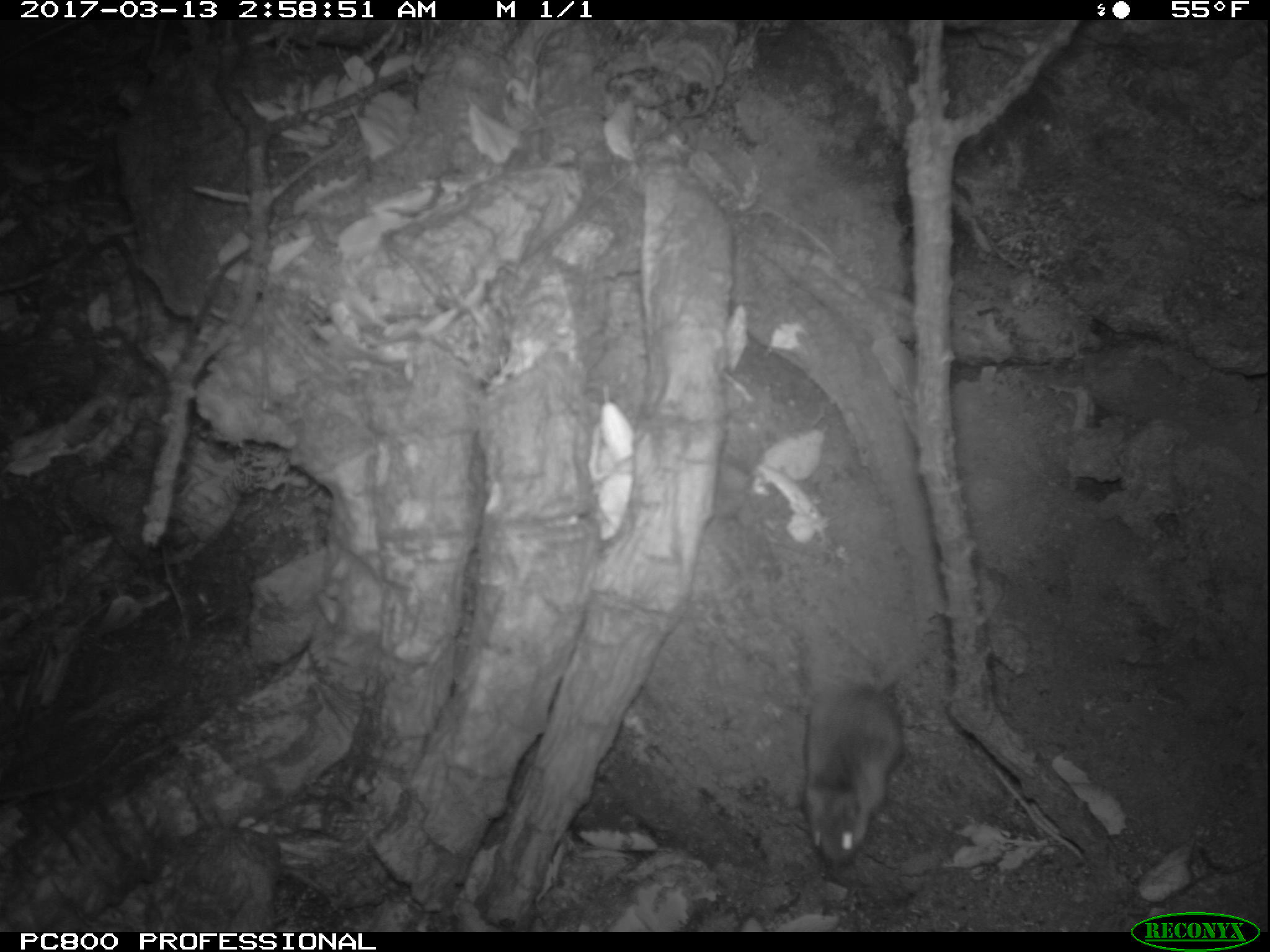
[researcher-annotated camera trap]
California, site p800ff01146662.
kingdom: Animalia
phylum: Chordata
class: Mammalia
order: Rodentia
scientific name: Rodentia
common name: rodent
Rodent (Rodentia).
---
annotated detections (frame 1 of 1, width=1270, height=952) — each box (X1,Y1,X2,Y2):
rodent: (802,678,899,860)